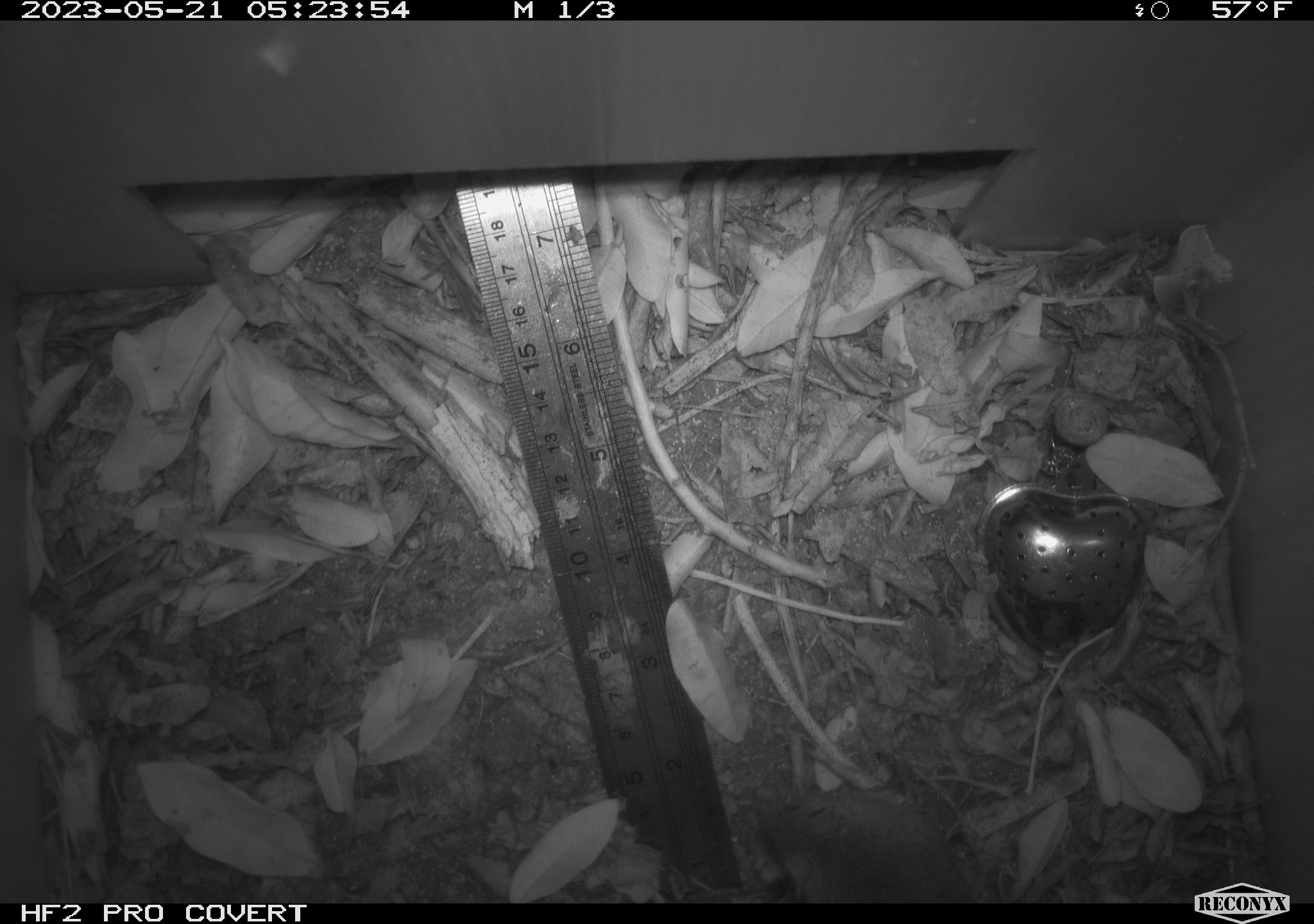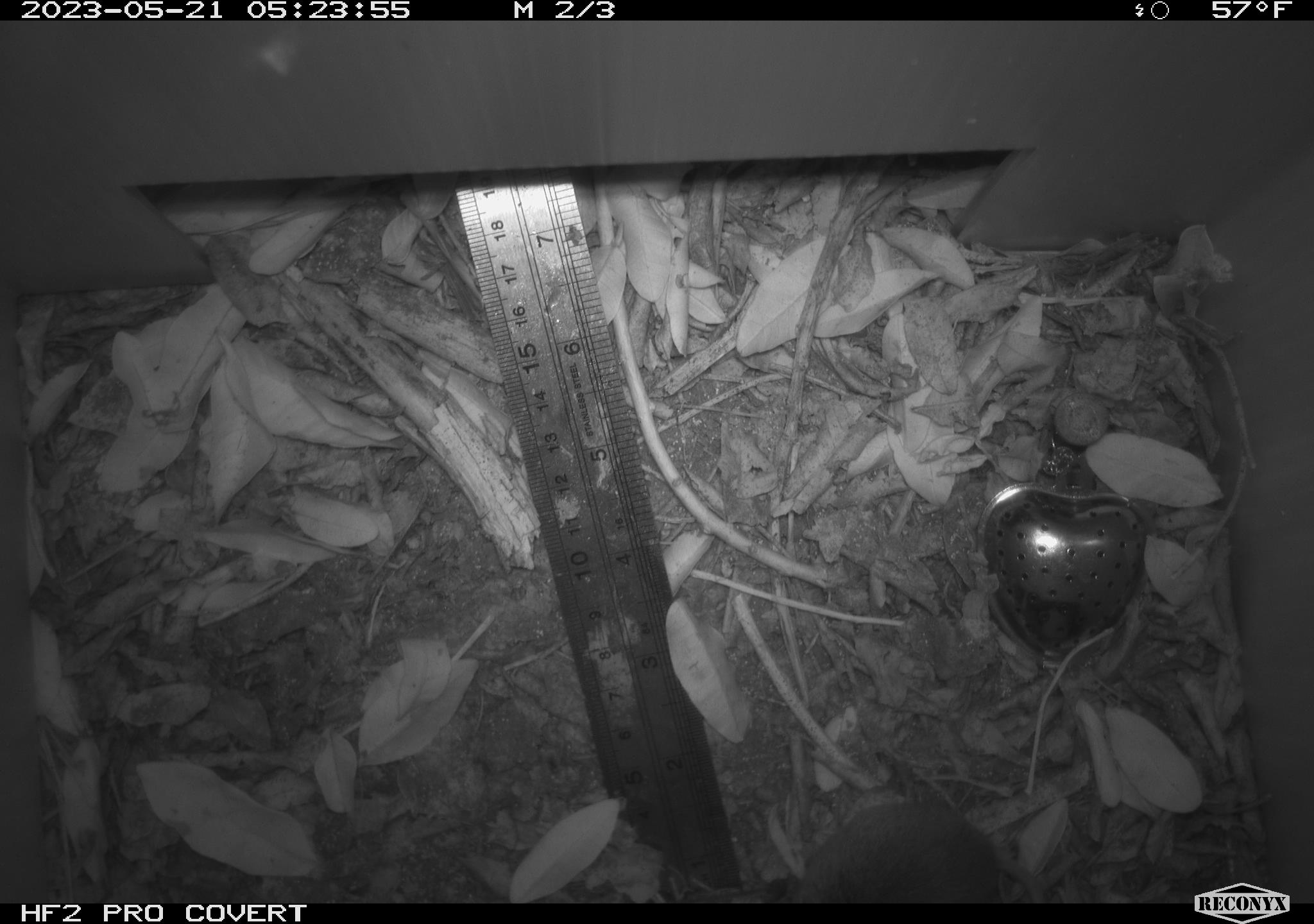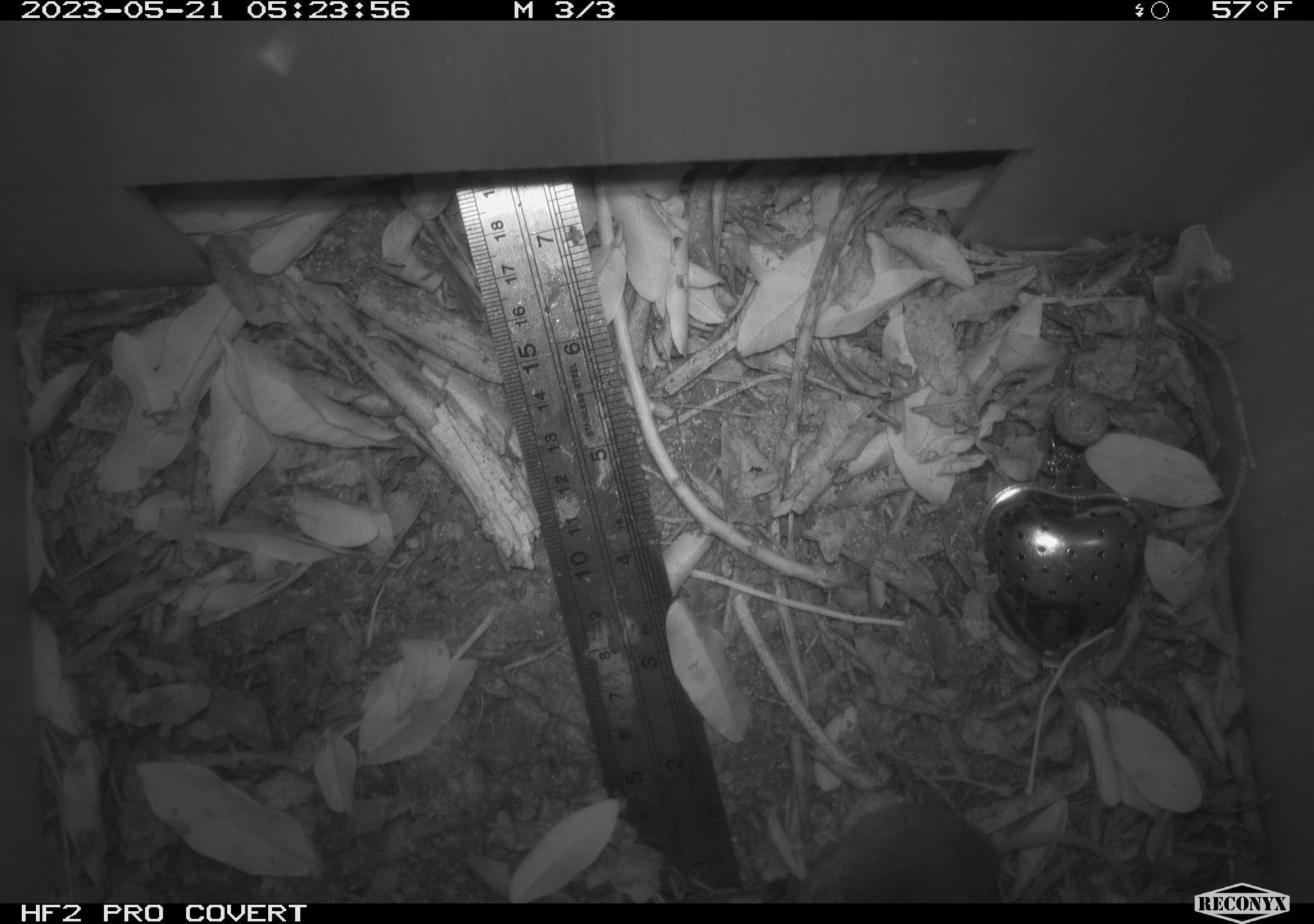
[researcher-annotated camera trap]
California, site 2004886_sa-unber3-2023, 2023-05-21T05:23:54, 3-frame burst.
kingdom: Animalia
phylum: Chordata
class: Mammalia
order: Rodentia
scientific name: Rodentia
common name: mouse species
Mouse species (Rodentia).